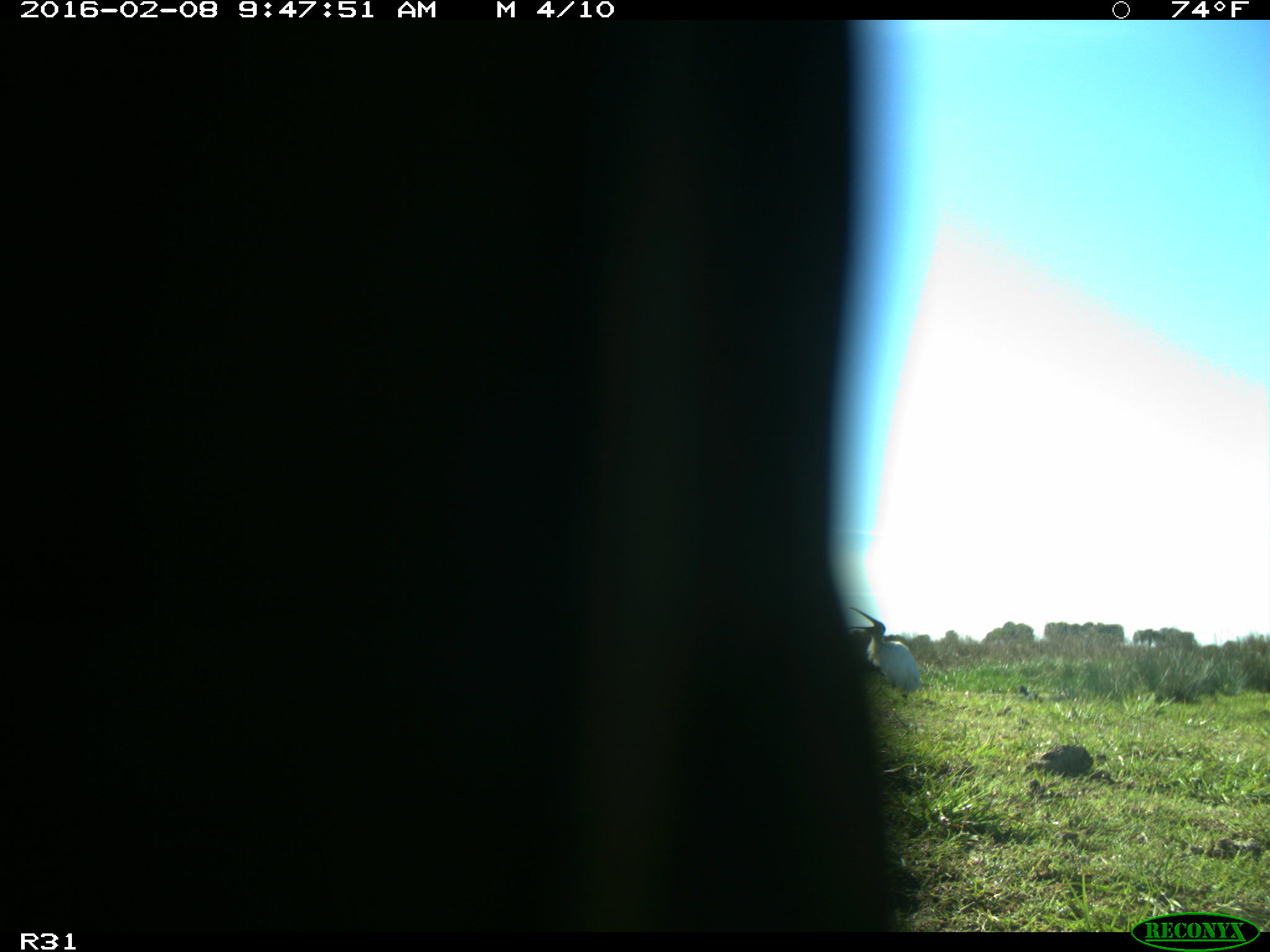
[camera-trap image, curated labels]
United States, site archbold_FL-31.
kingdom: Animalia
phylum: Chordata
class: Aves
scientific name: Aves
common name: birds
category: unidentified bird